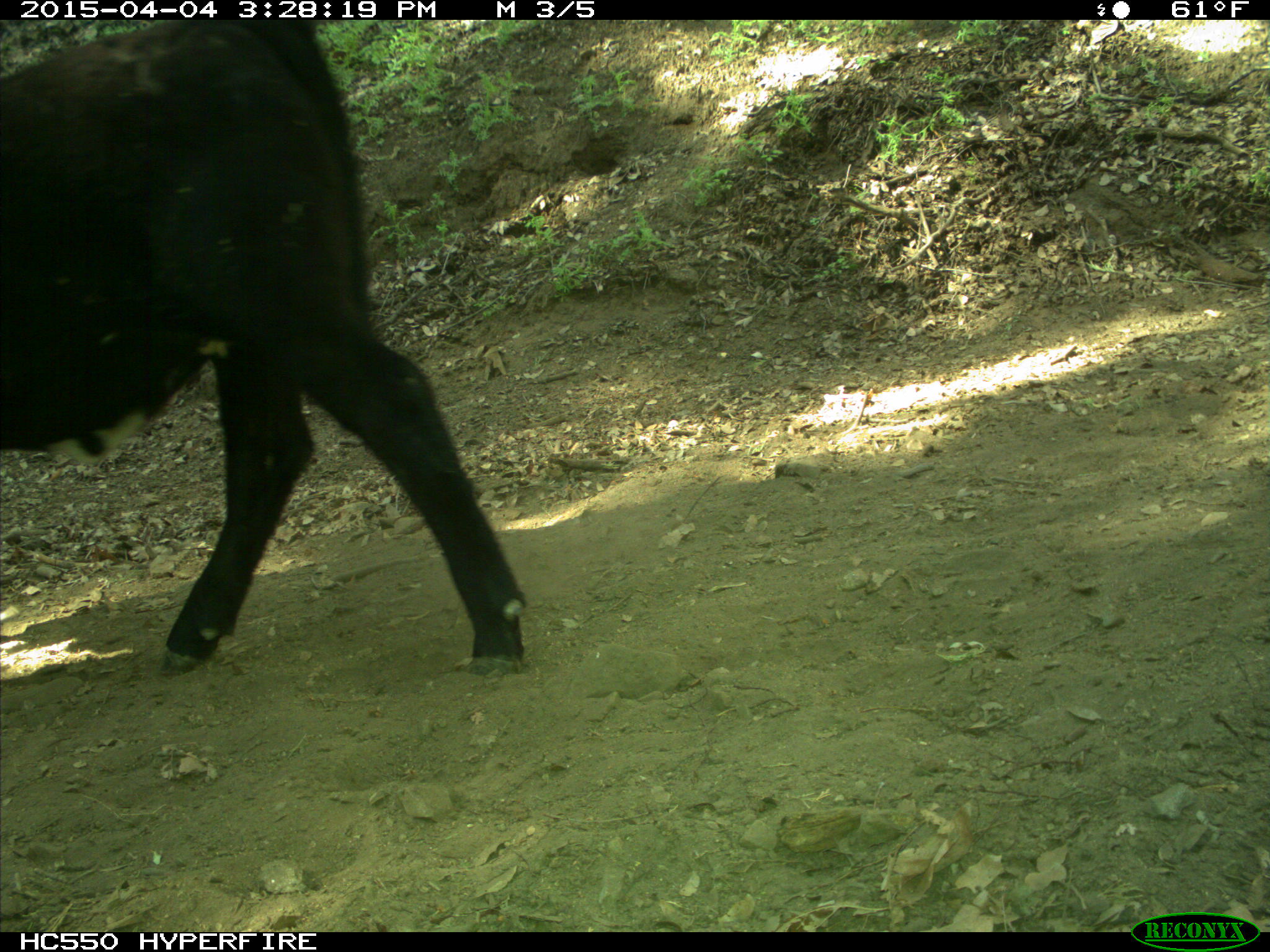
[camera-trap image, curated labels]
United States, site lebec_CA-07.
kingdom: Animalia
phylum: Chordata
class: Mammalia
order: Artiodactyla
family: Bovidae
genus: Bos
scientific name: Bos taurus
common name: domestic cow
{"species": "Bos taurus (domestic cow)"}